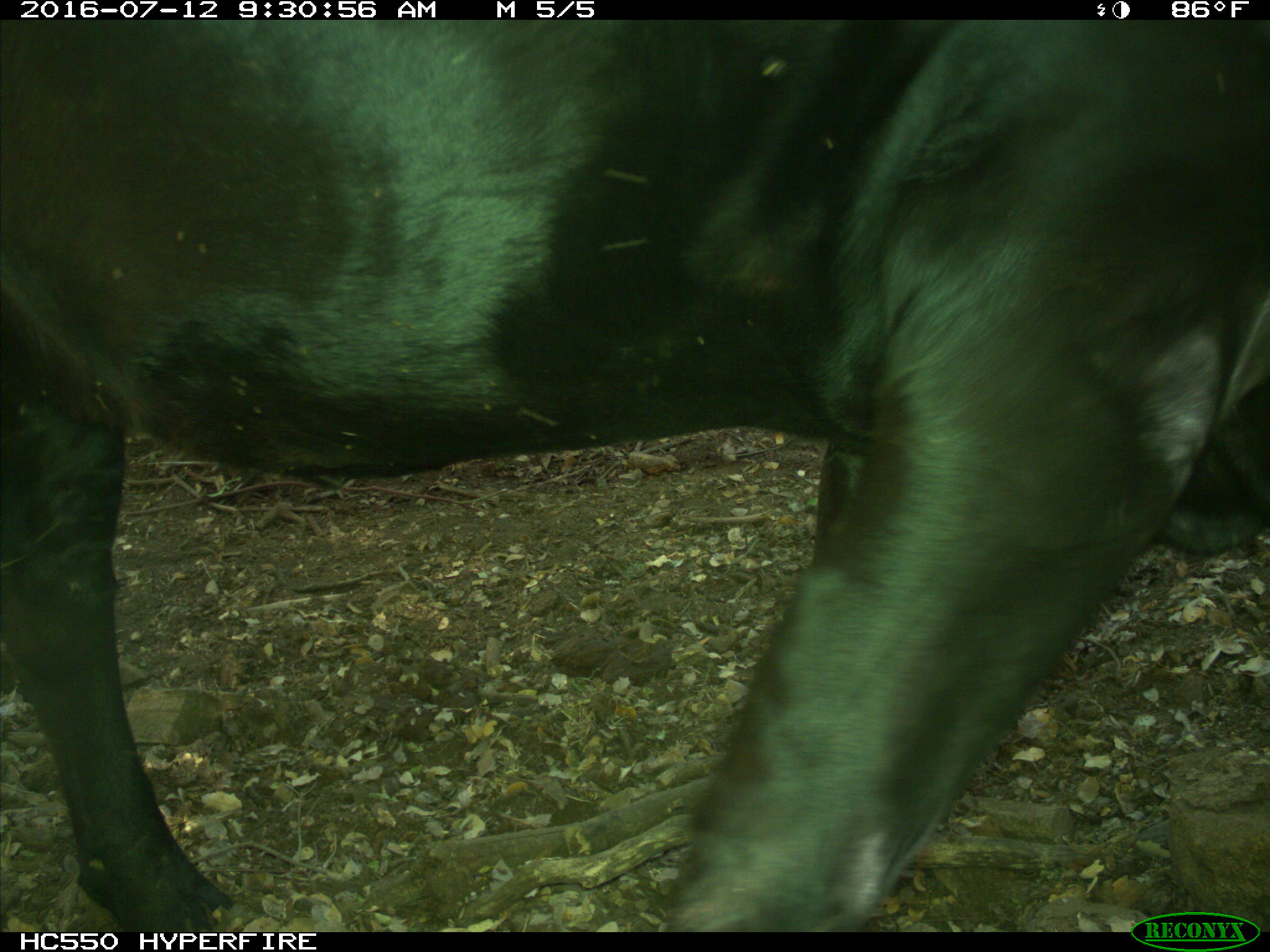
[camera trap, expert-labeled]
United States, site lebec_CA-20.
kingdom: Animalia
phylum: Chordata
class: Mammalia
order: Artiodactyla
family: Bovidae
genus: Bos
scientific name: Bos taurus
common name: domestic cow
Bos taurus (domestic cow).